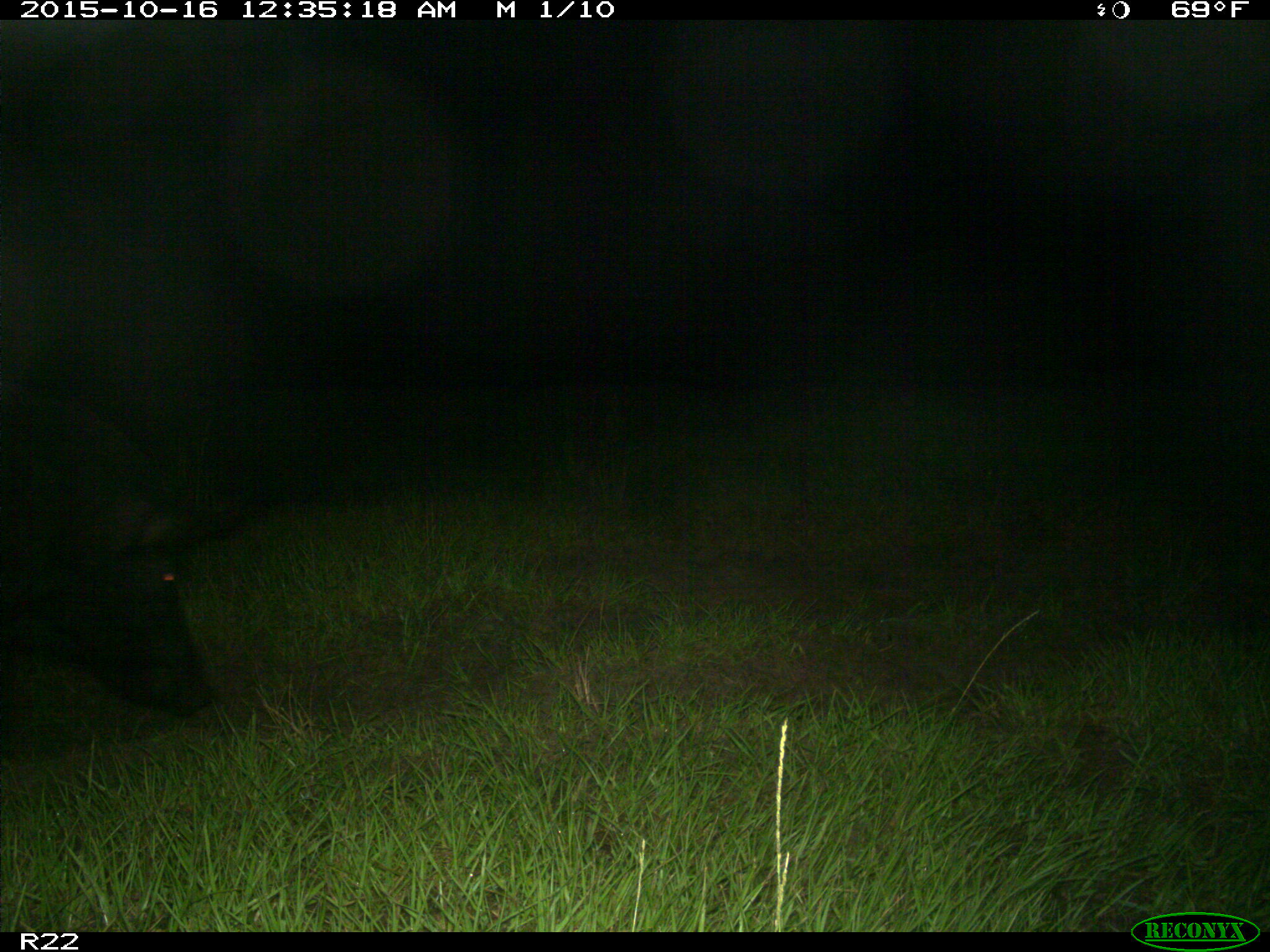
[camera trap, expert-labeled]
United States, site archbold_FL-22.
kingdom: Animalia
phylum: Chordata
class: Mammalia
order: Artiodactyla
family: Suidae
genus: Sus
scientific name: Sus scrofa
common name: wild boar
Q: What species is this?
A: Sus scrofa (wild boar).